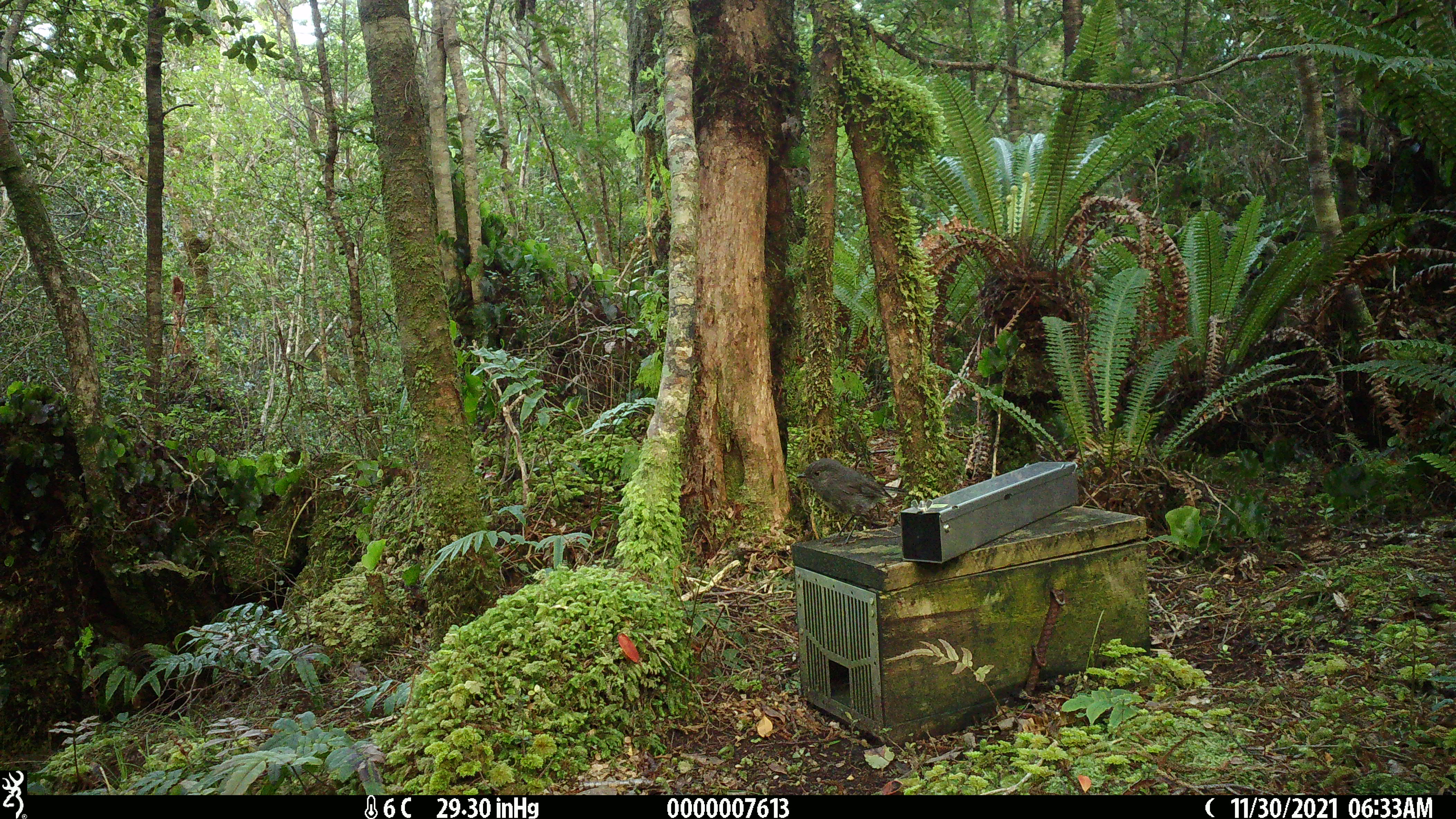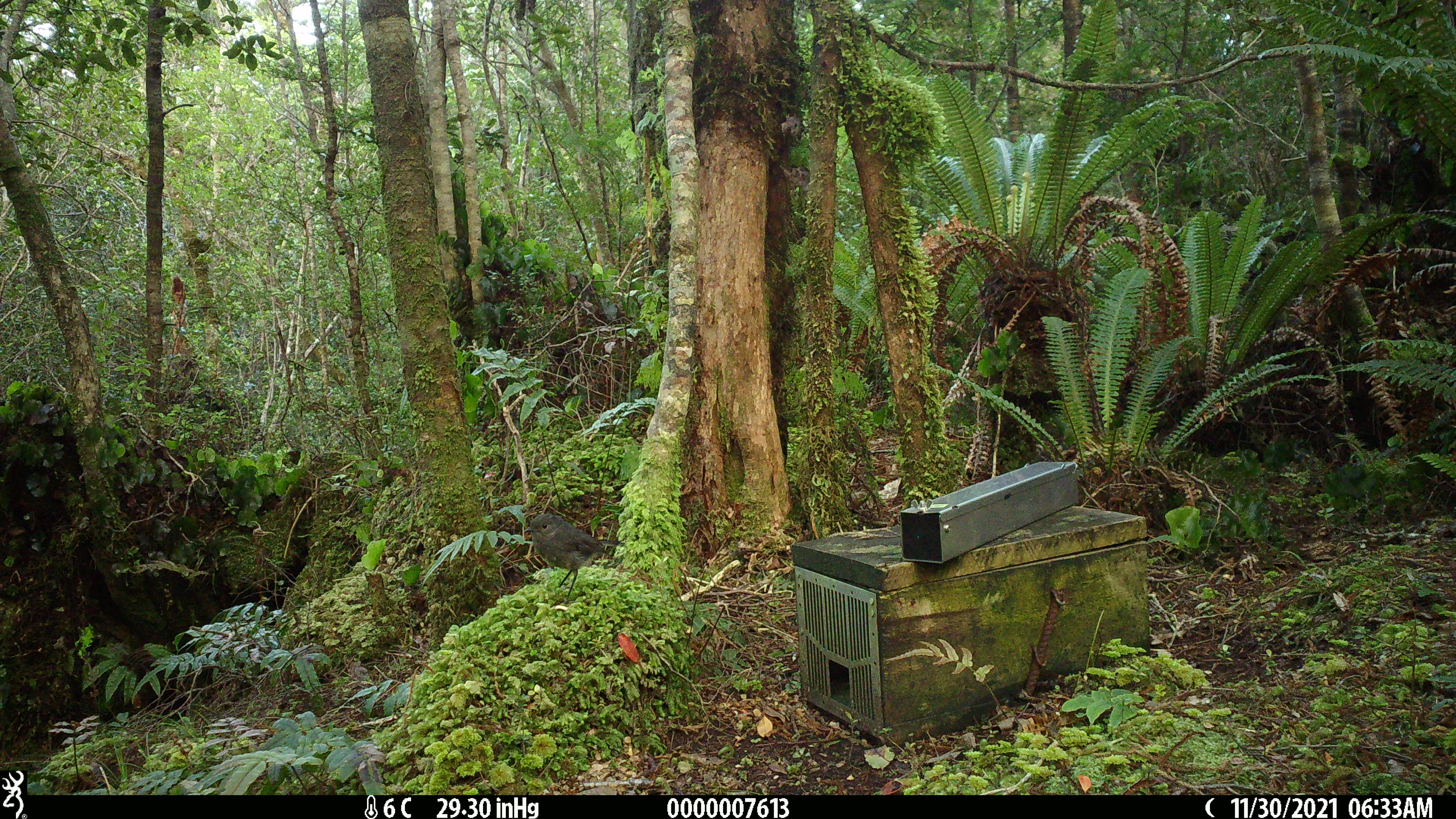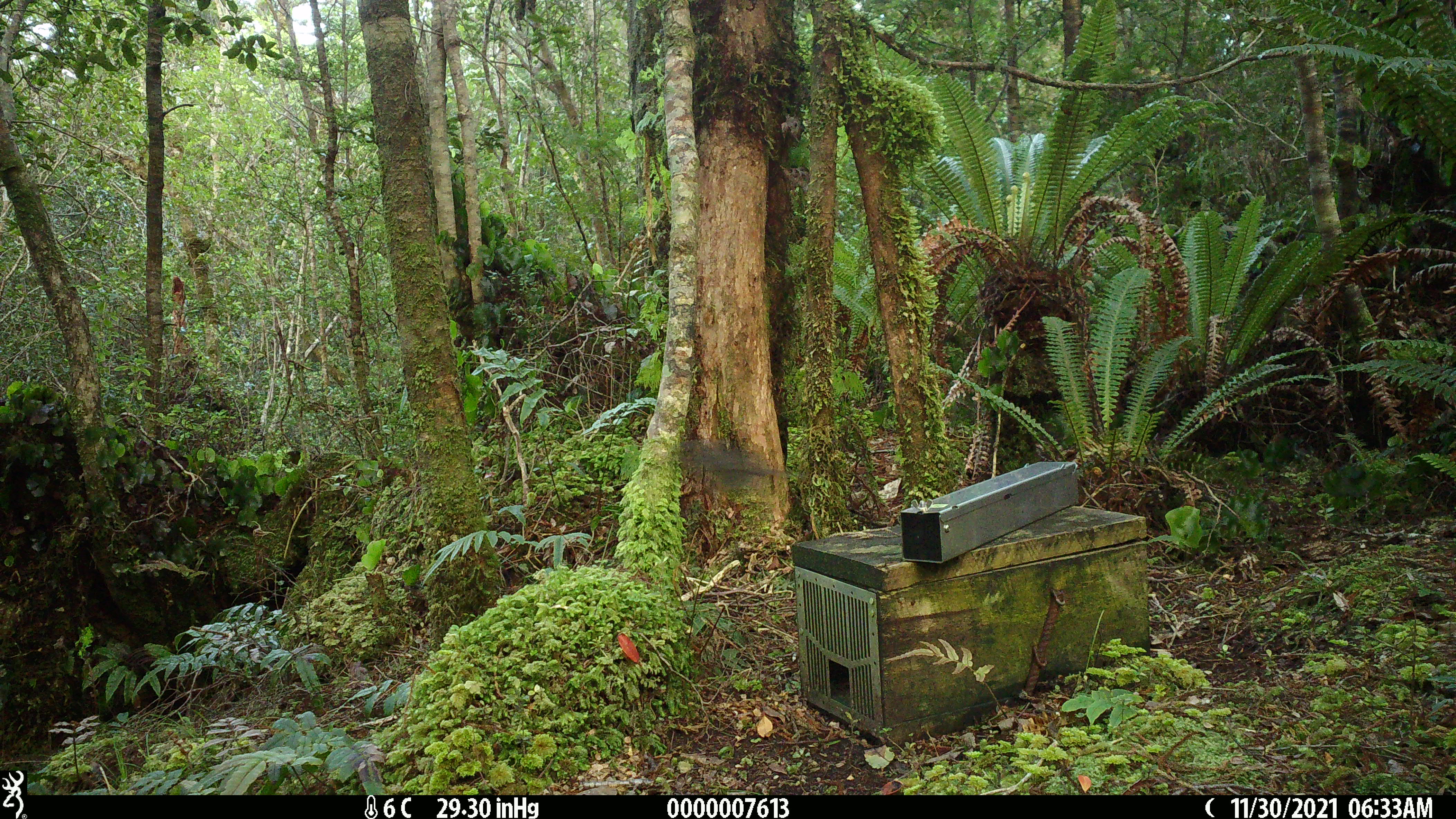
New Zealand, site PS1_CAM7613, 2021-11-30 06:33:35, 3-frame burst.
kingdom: Animalia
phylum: Chordata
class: Aves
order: Passeriformes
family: Petroicidae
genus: Petroica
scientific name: Petroica australis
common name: new zealand robin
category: robin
Robin (new zealand robin) (Petroica australis).